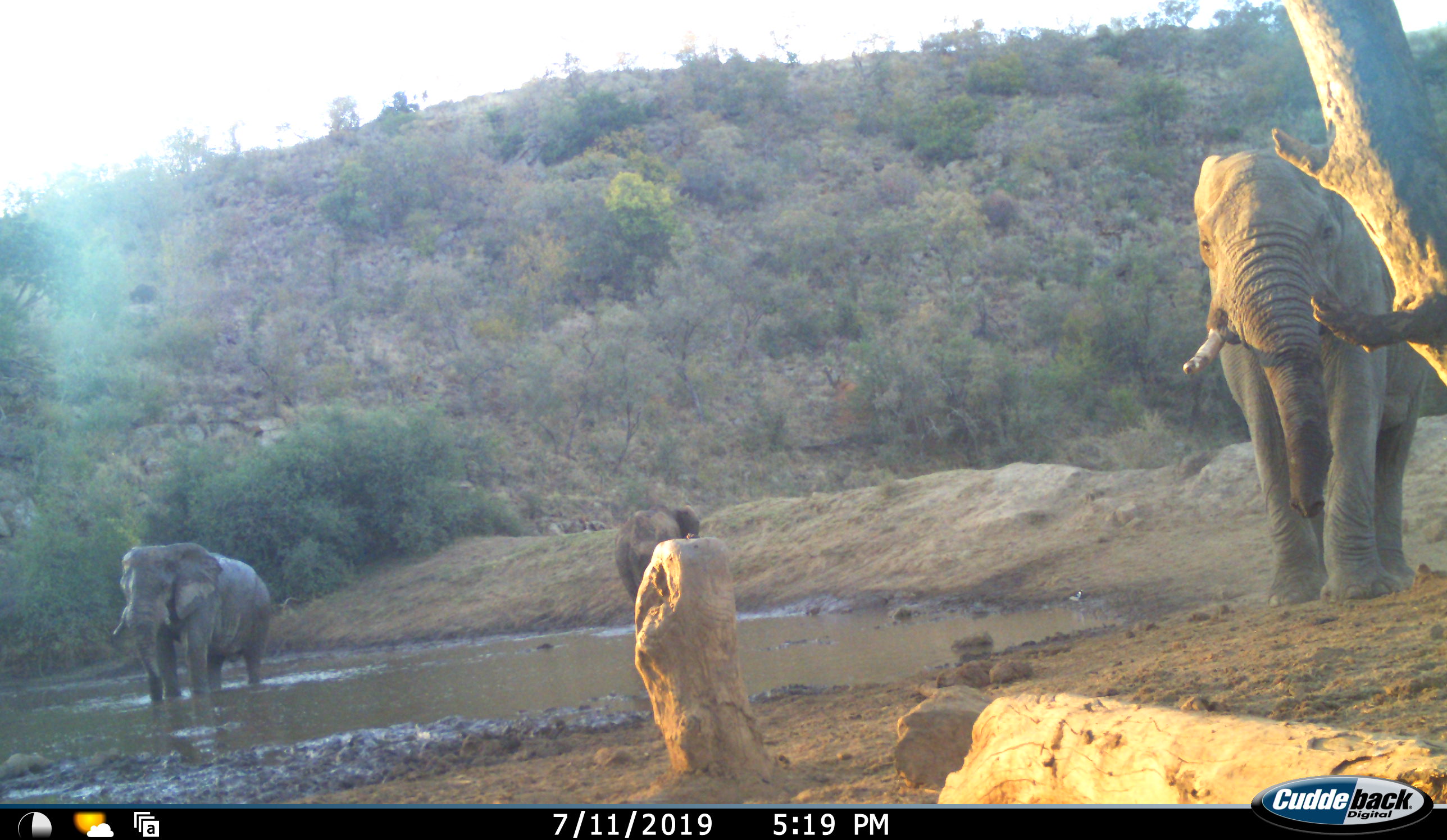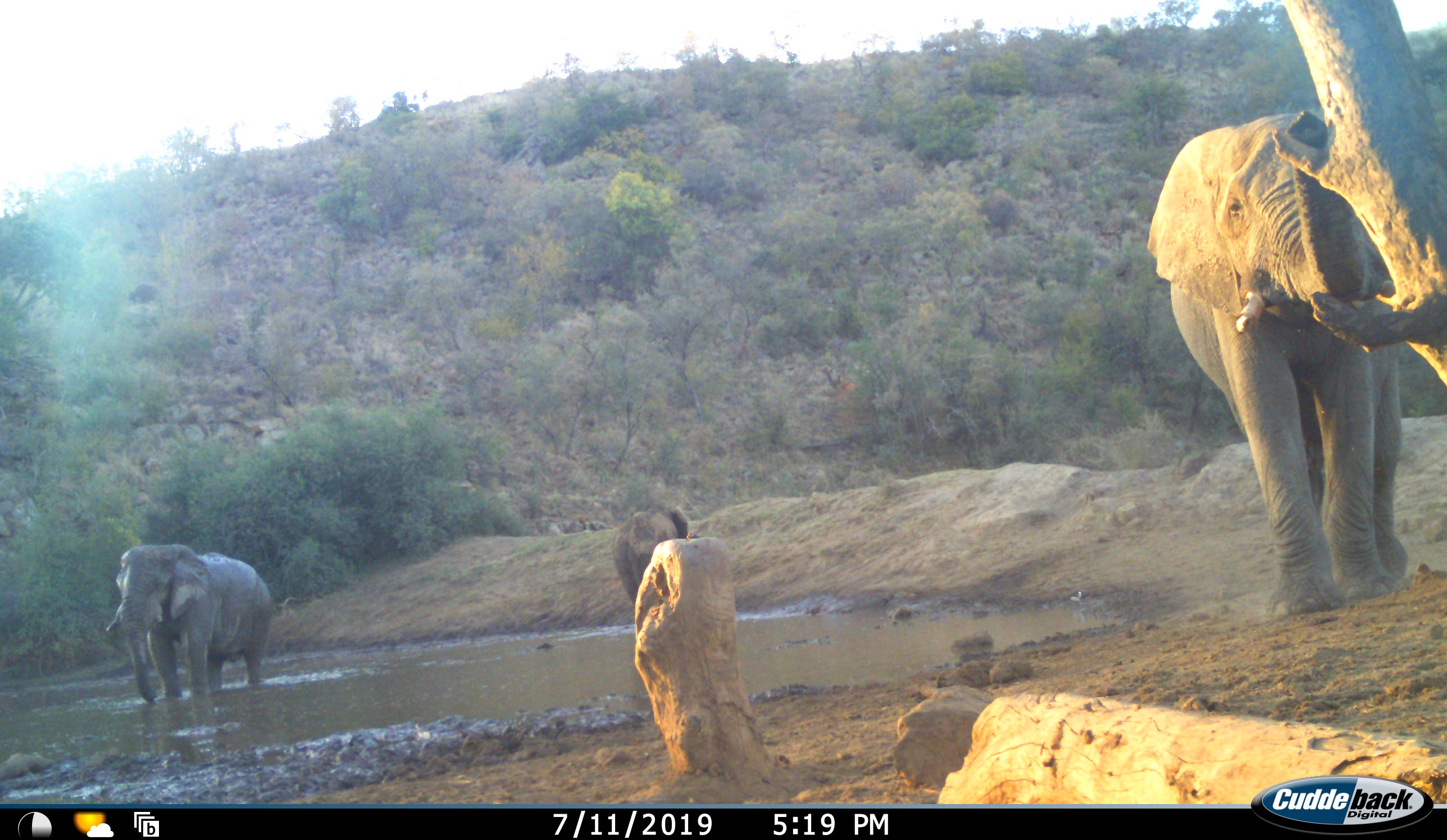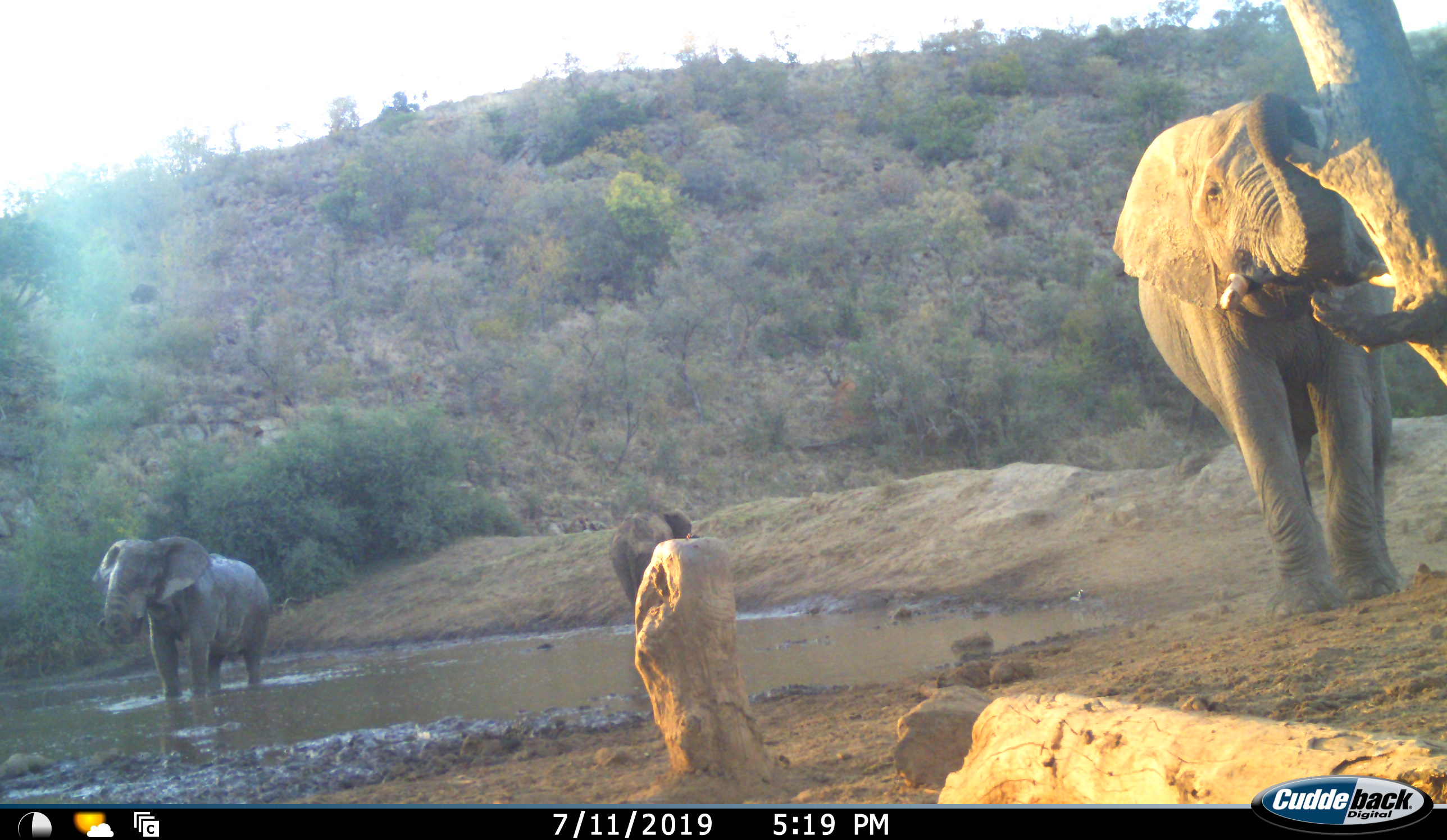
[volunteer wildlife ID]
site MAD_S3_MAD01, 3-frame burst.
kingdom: Animalia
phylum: Chordata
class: Mammalia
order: Proboscidea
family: Elephantidae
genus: Loxodonta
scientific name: Loxodonta africana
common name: african bush elephant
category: elephant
Elephant (african bush elephant) (Loxodonta africana), count 3. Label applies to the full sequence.